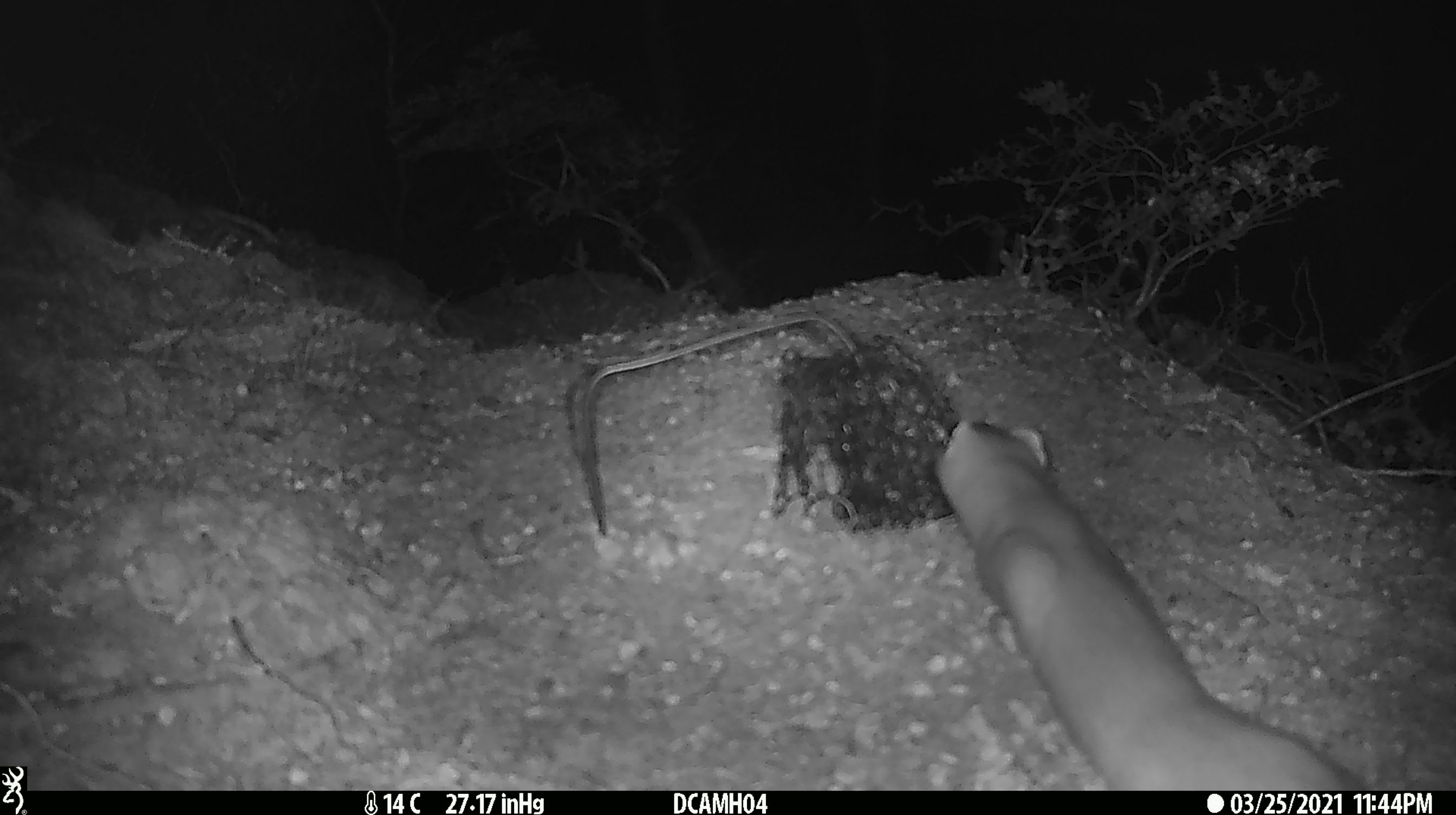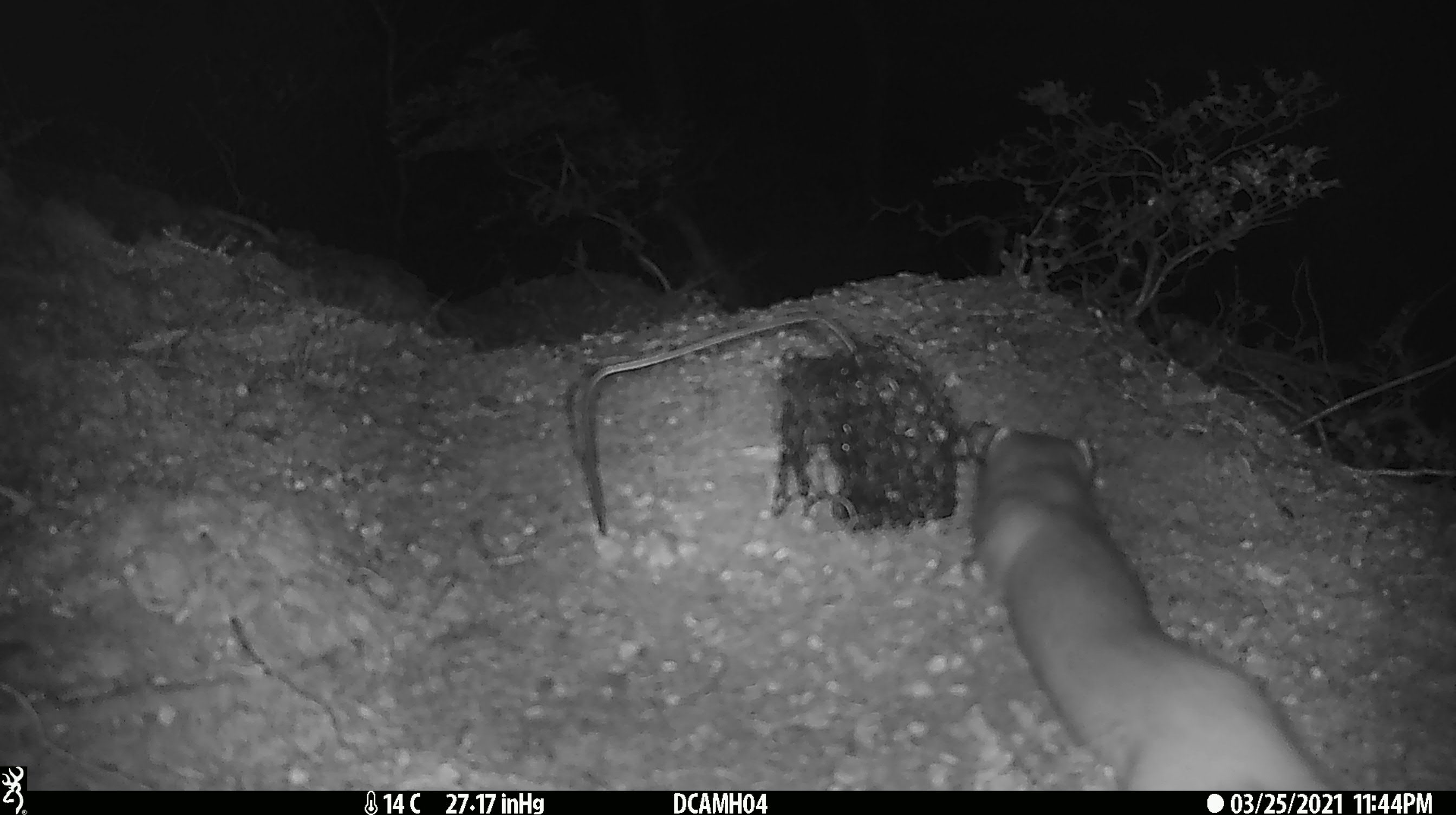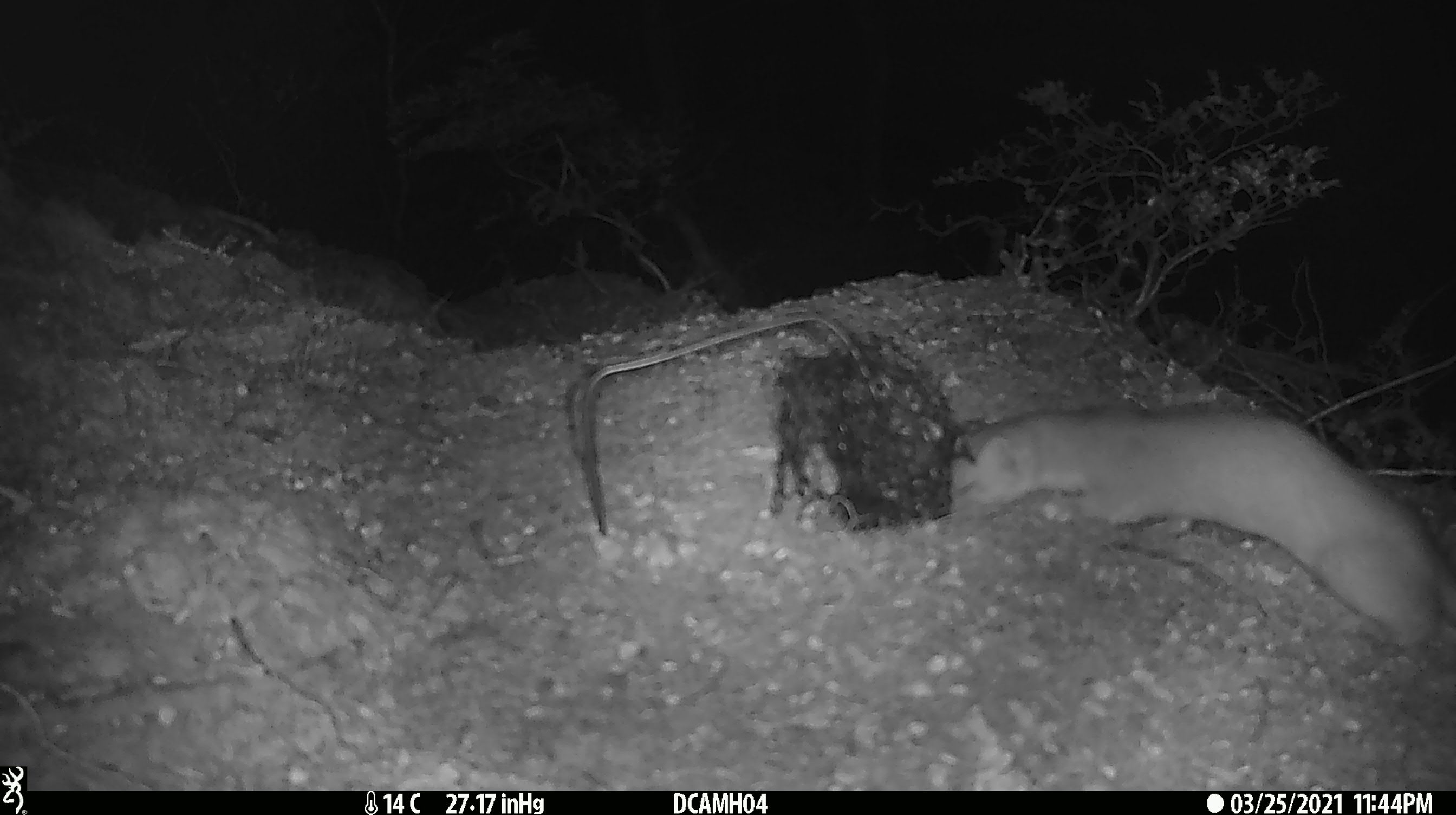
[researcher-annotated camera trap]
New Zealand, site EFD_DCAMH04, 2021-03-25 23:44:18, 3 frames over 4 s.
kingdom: Animalia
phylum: Chordata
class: Mammalia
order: Carnivora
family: Mustelidae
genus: Mustela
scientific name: Mustela erminea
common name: stoat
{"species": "stoat (Mustela erminea)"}